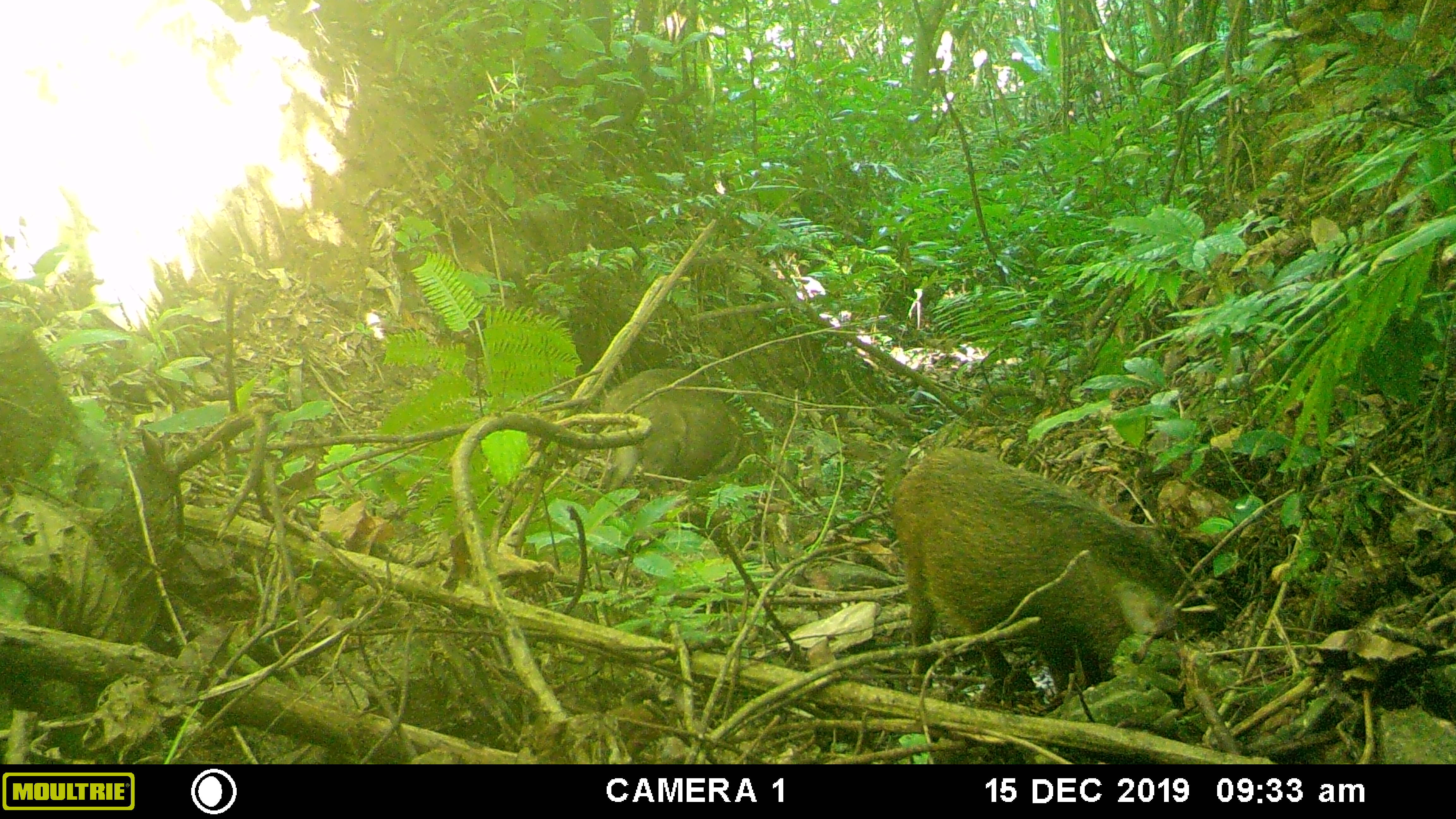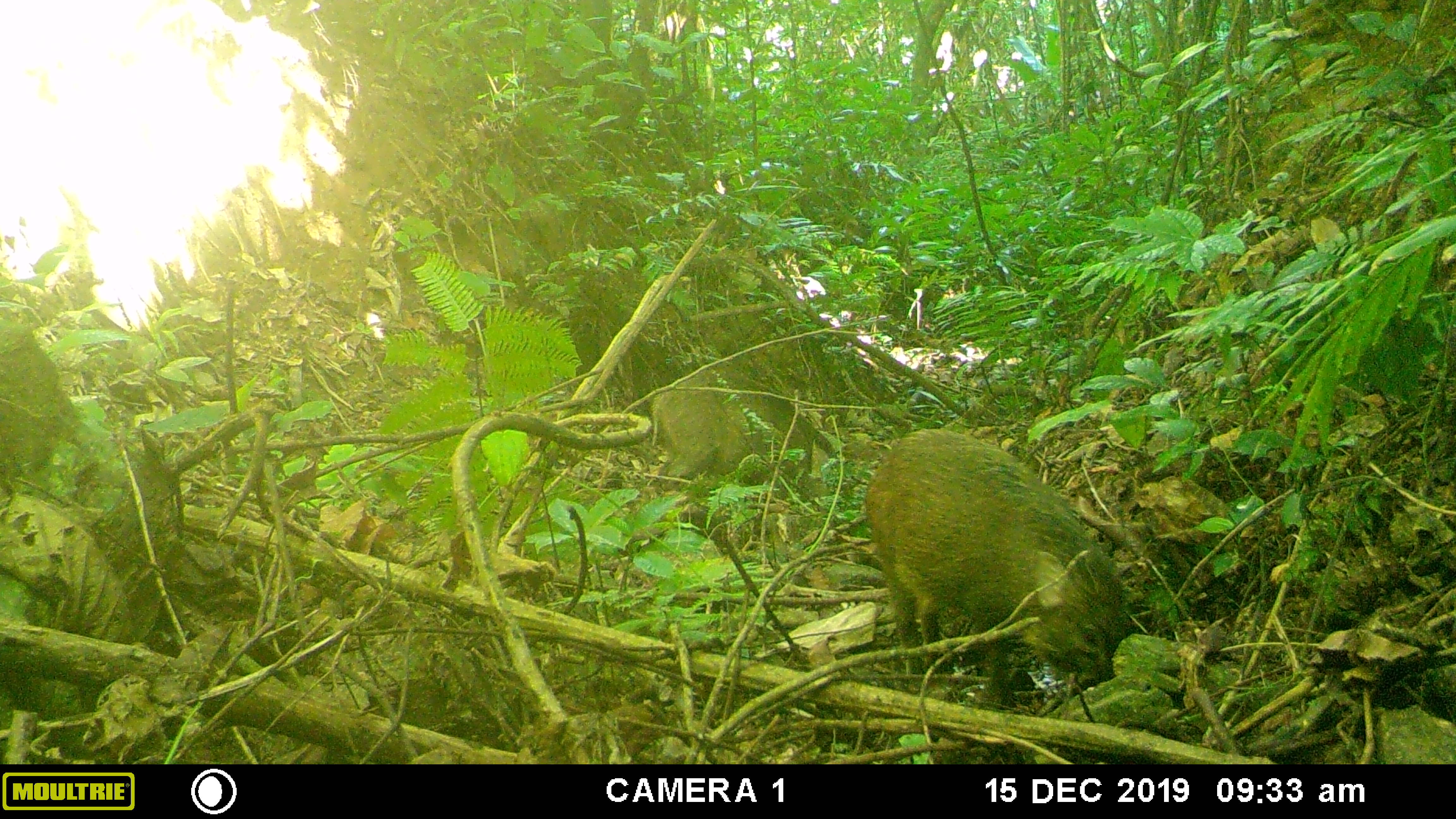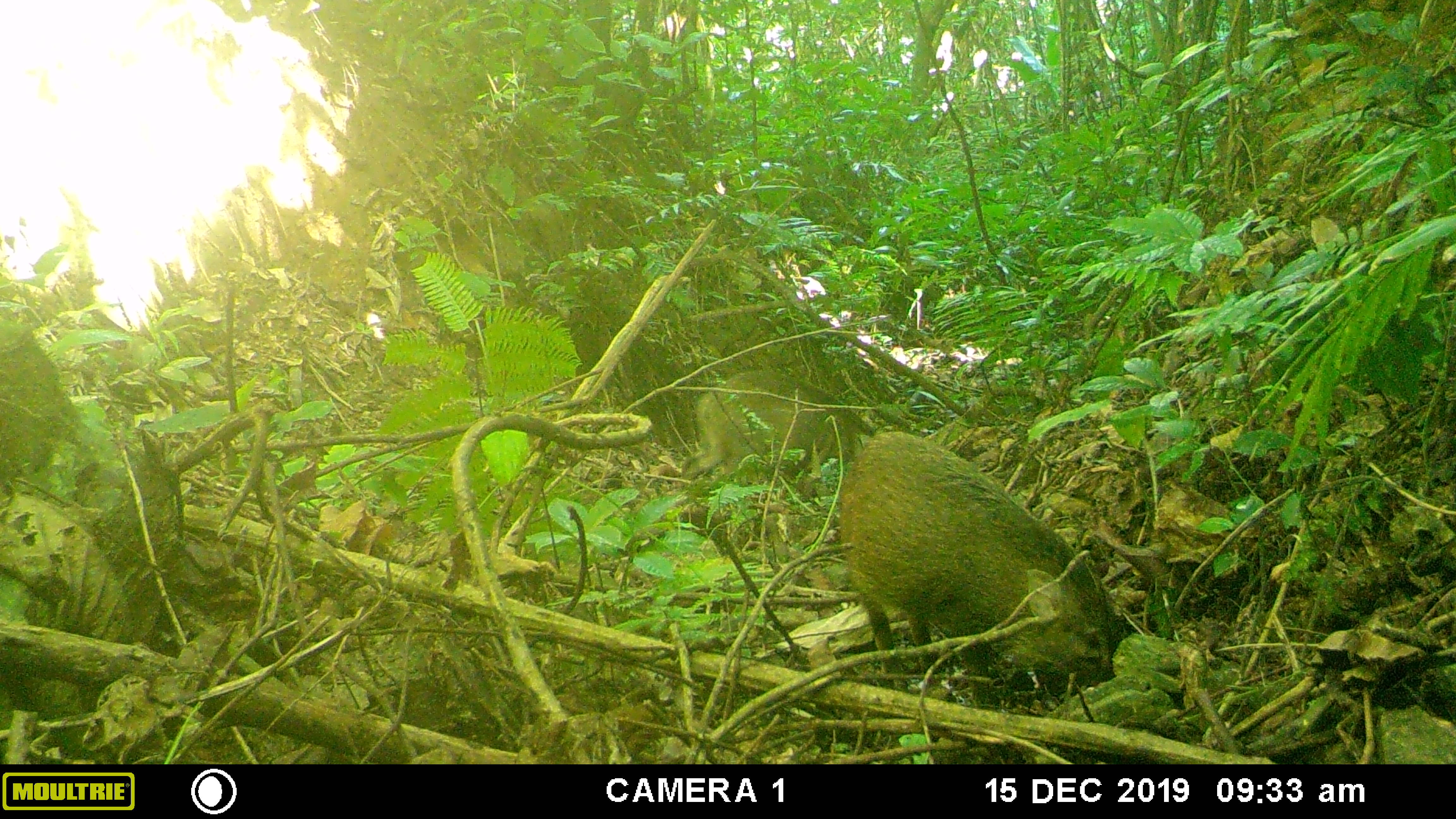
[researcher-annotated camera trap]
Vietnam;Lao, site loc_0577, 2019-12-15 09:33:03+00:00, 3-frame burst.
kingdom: Animalia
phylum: Chordata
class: Mammalia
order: Artiodactyla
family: Suidae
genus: Sus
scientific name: Sus scrofa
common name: eurasian wild pig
Eurasian wild pig (Sus scrofa). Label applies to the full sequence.